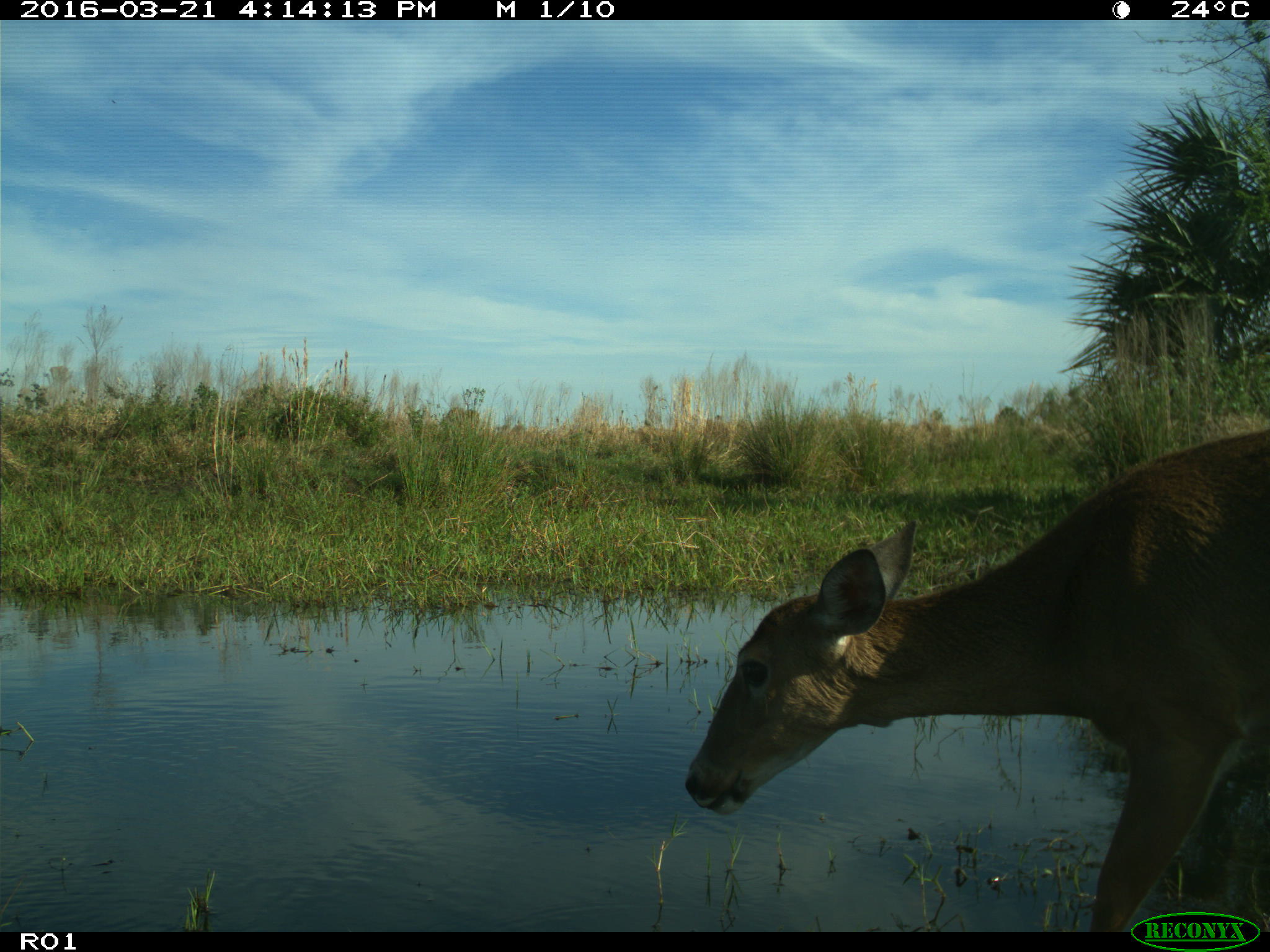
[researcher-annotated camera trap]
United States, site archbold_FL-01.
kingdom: Animalia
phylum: Chordata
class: Mammalia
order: Artiodactyla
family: Cervidae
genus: Odocoileus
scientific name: Odocoileus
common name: deer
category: unidentified deer